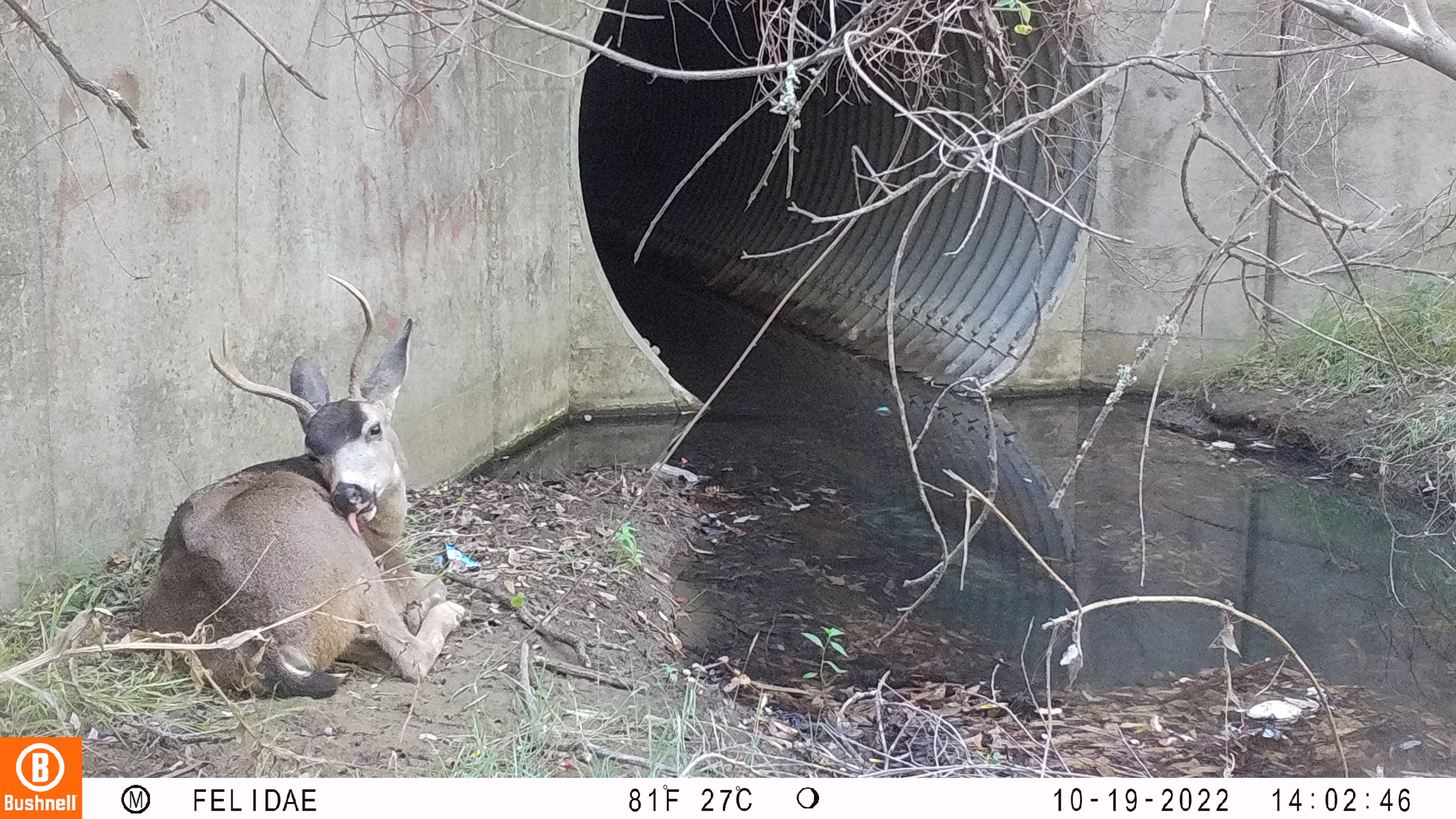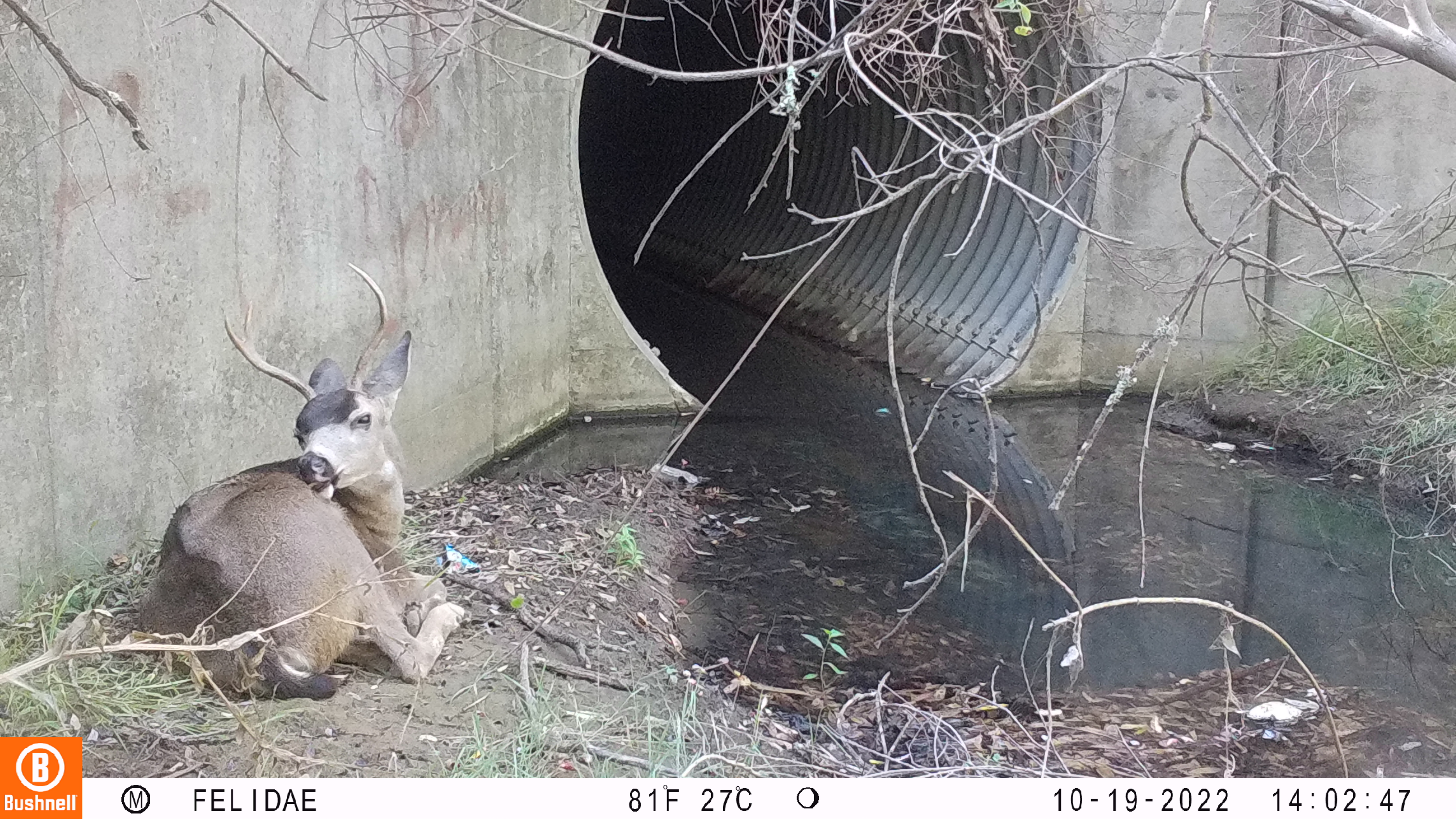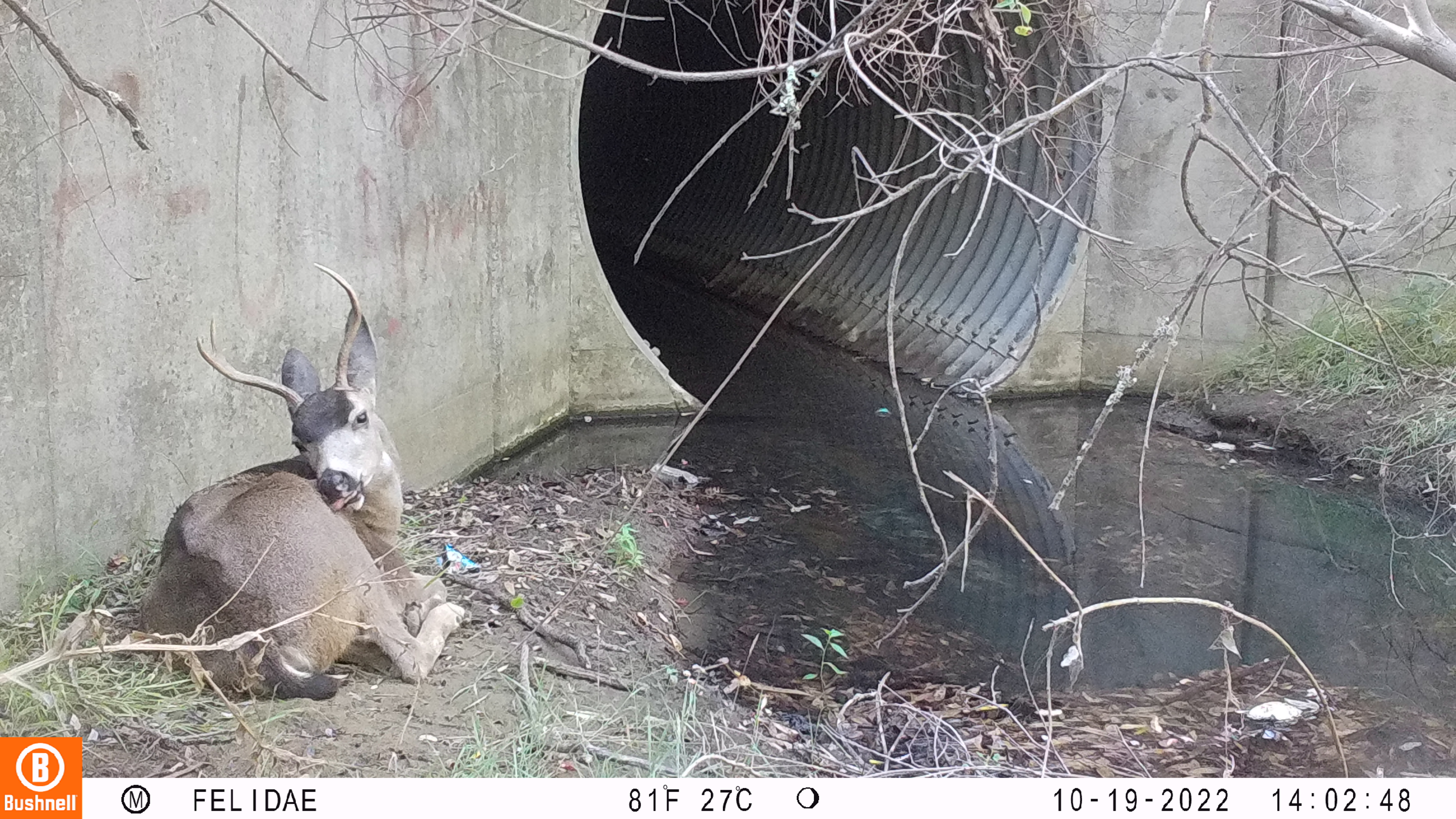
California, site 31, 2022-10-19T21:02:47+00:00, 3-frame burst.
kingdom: Animalia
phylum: Chordata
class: Mammalia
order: Artiodactyla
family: Cervidae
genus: Odocoileus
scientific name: Odocoileus hemionus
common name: mule deer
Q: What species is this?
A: Mule deer (Odocoileus hemionus).